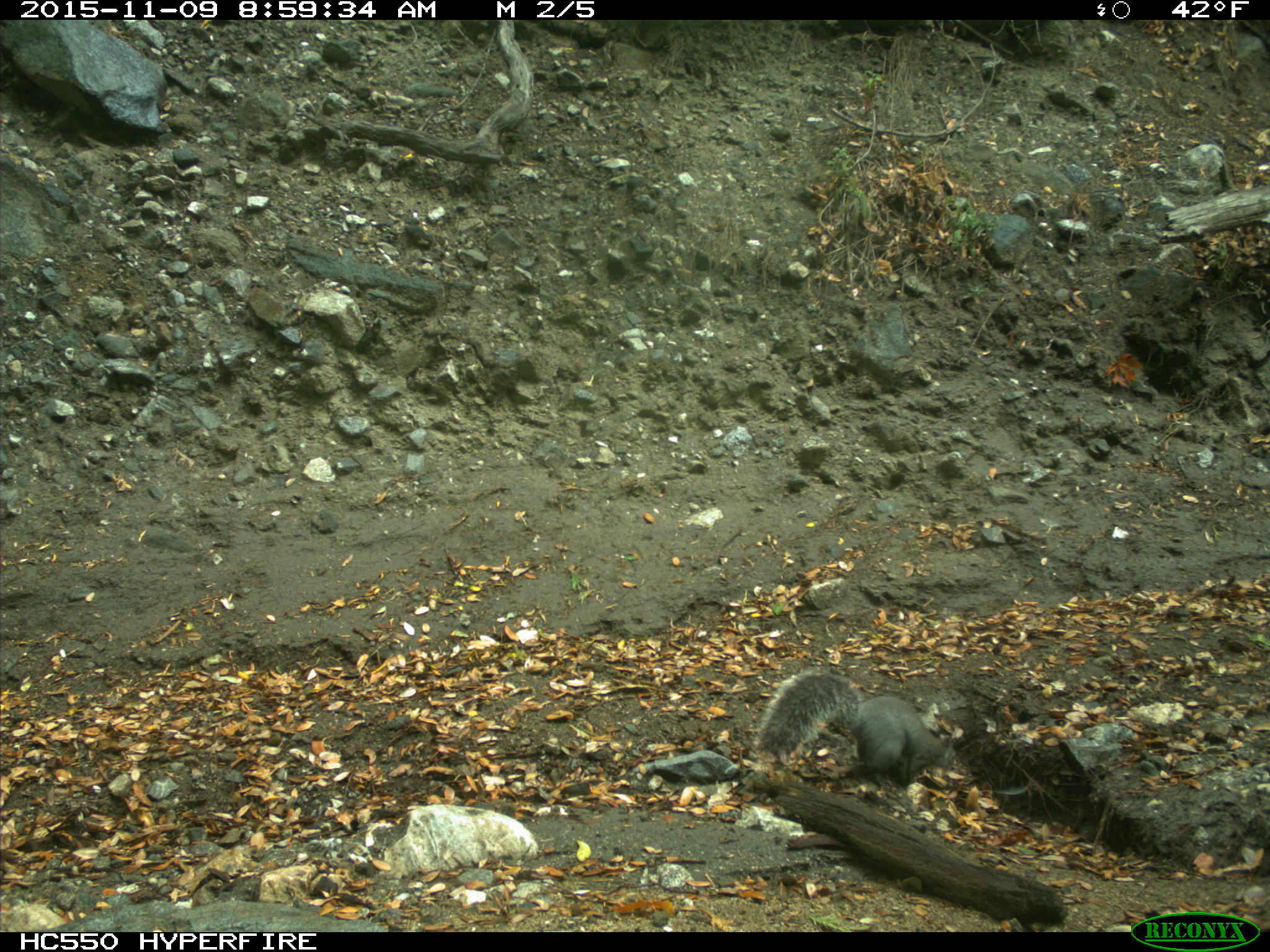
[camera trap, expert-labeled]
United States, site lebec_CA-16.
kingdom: Animalia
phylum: Chordata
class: Mammalia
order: Rodentia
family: Sciuridae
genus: Sciurus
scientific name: Sciurus carolinensis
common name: eastern gray squirrel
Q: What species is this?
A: Sciurus carolinensis (eastern gray squirrel).